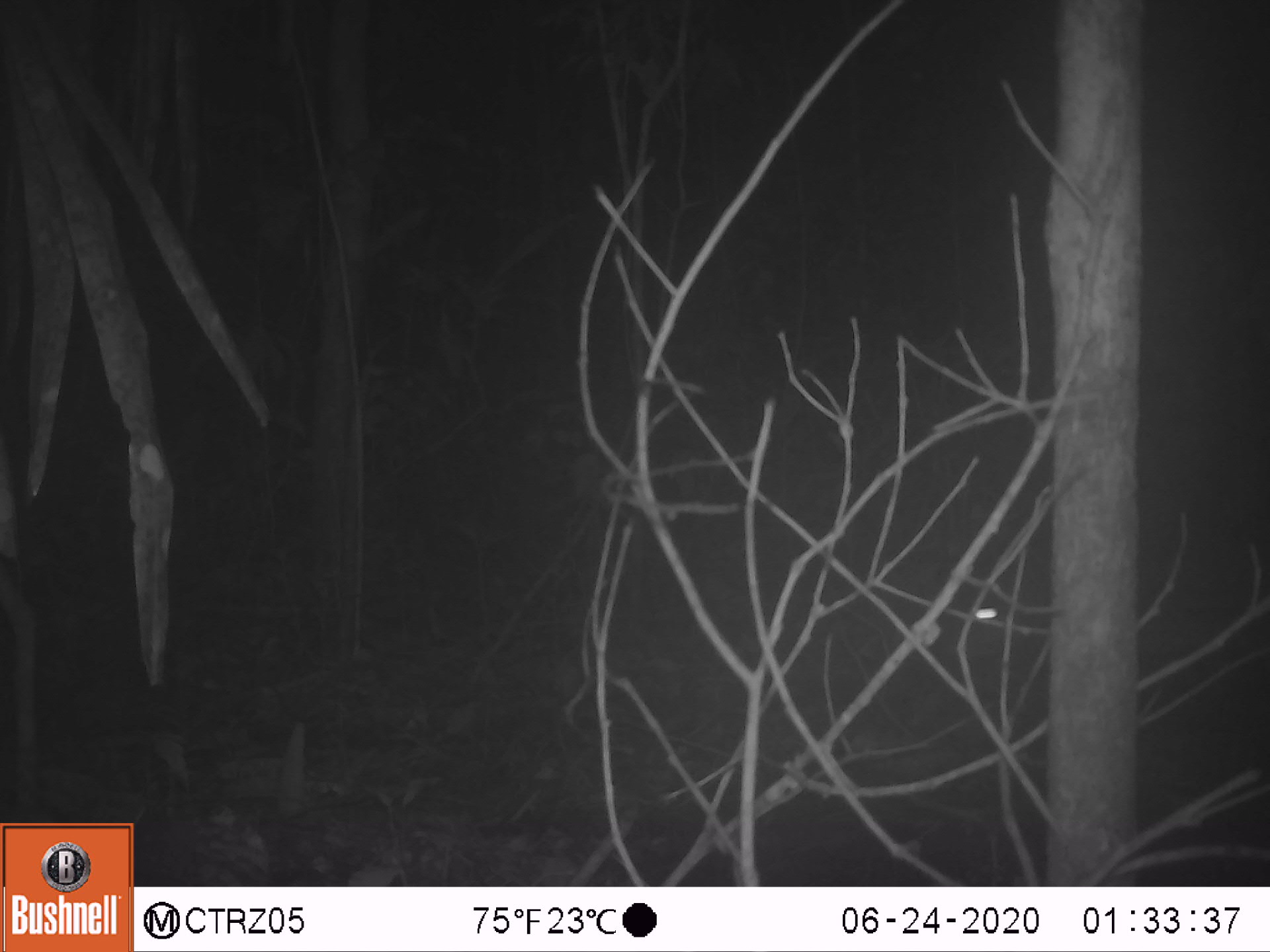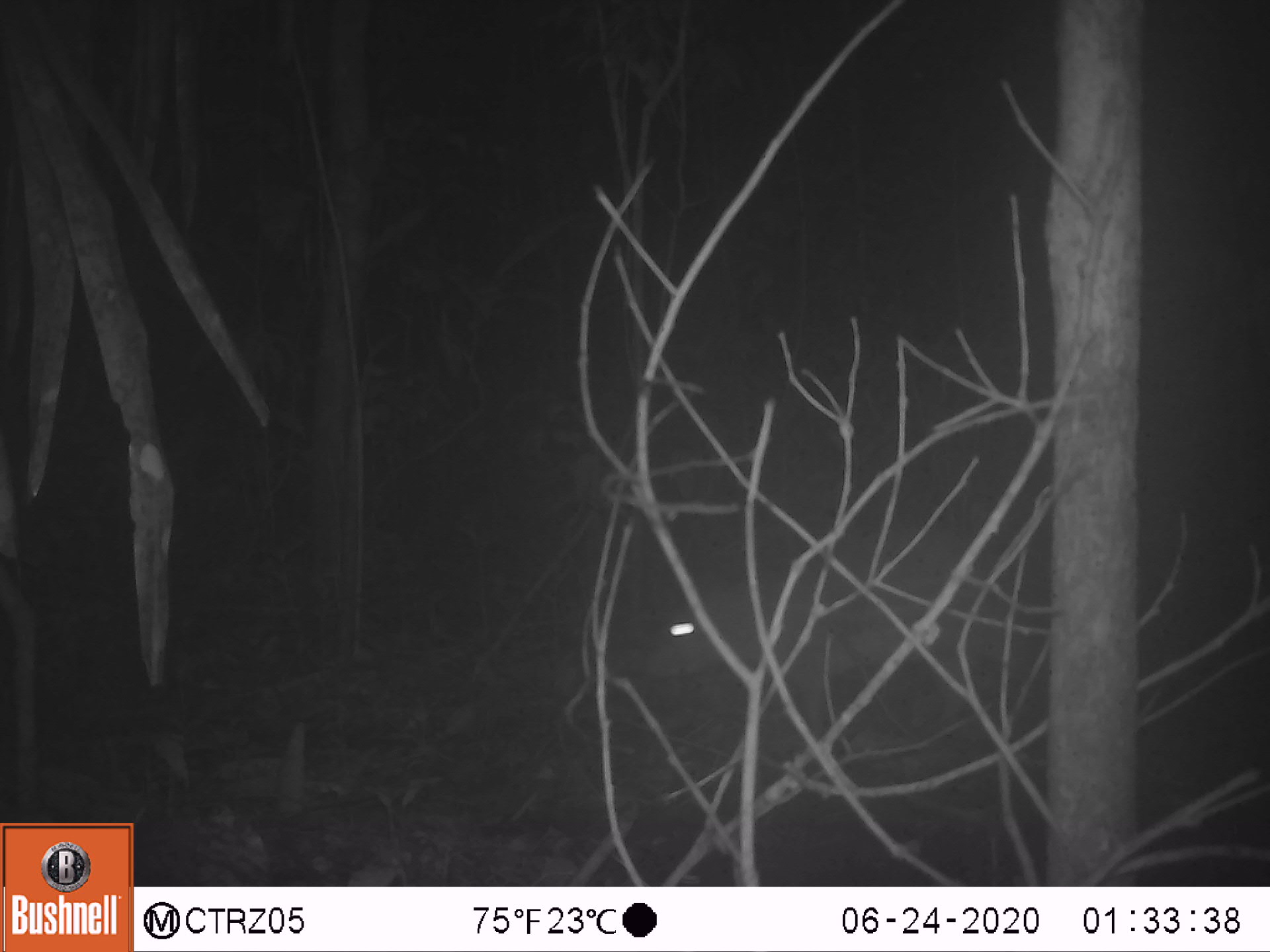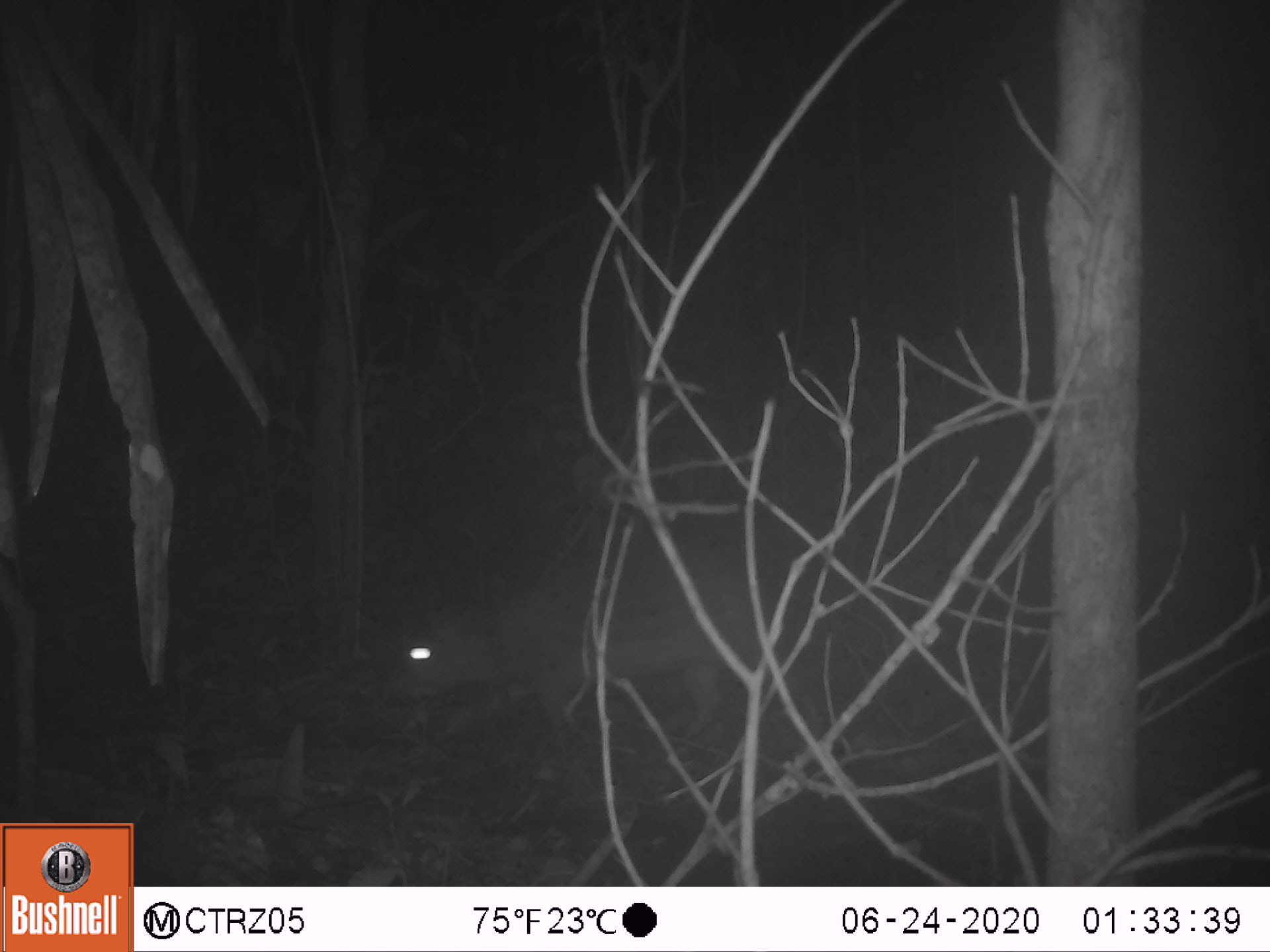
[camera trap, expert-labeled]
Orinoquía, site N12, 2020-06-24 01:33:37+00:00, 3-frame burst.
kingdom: Animalia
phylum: Chordata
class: Mammalia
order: Rodentia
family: Cuniculidae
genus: Cuniculus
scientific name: Cuniculus paca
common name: spotted paca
Spotted paca (Cuniculus paca).